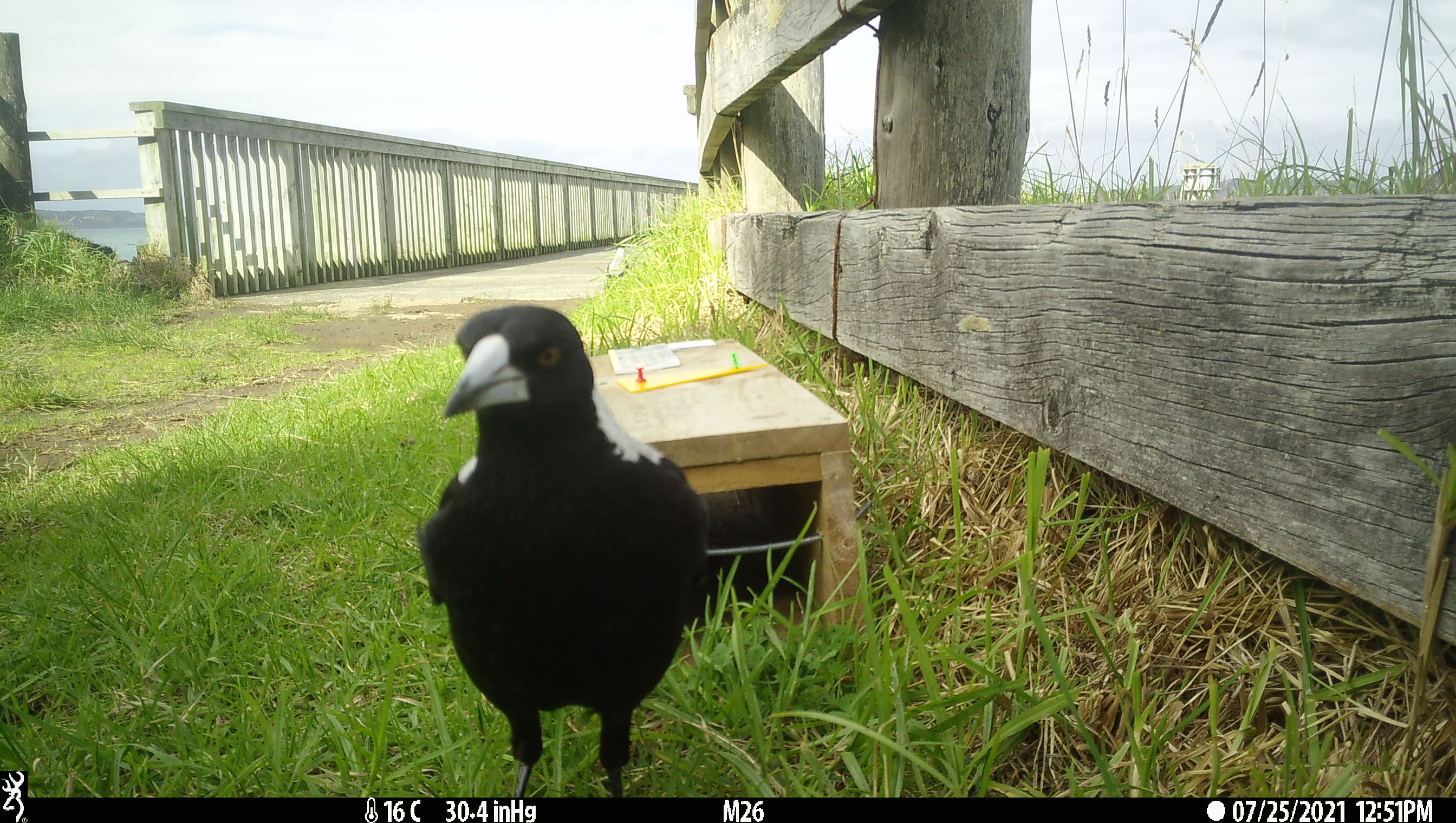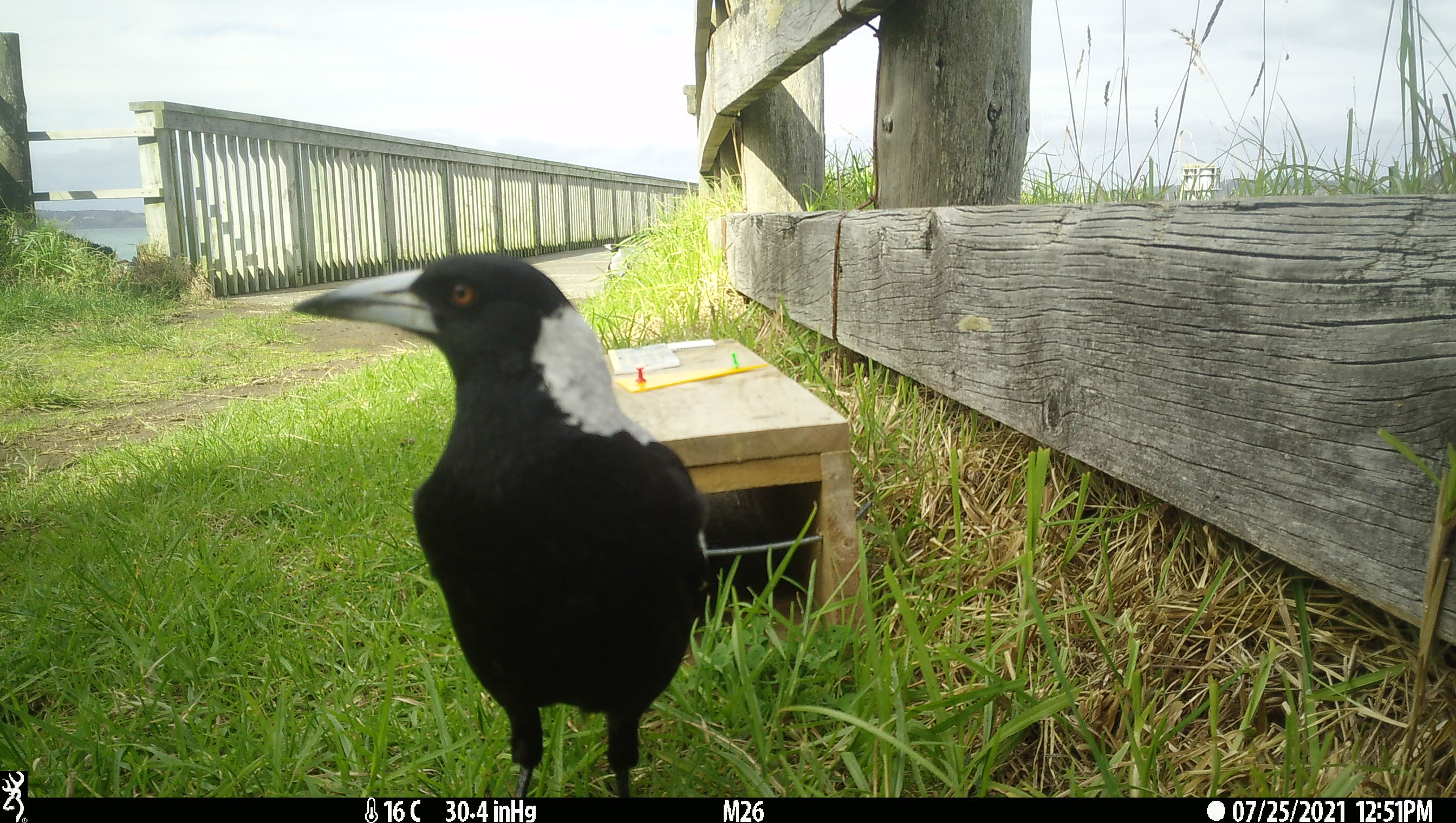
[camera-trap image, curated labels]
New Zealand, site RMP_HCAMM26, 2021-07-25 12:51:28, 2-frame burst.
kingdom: Animalia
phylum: Chordata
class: Aves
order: Passeriformes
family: Artamidae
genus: Gymnorhina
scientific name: Gymnorhina tibicen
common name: australian magpie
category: magpie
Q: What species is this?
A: Magpie (australian magpie) (Gymnorhina tibicen).